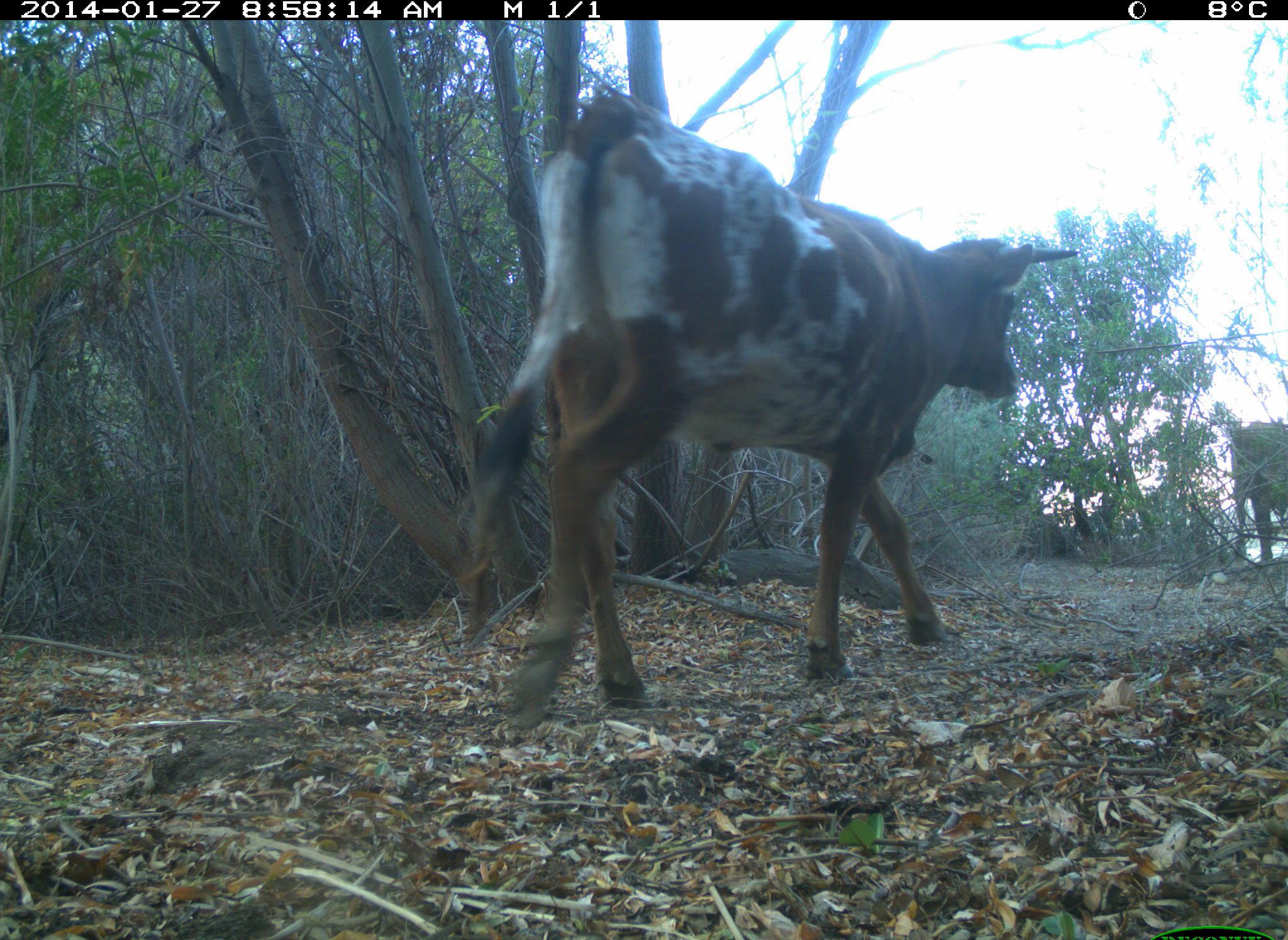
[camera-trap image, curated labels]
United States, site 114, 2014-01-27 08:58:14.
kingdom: Animalia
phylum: Chordata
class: Mammalia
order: Artiodactyla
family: Bovidae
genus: Bos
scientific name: Bos taurus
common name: cow